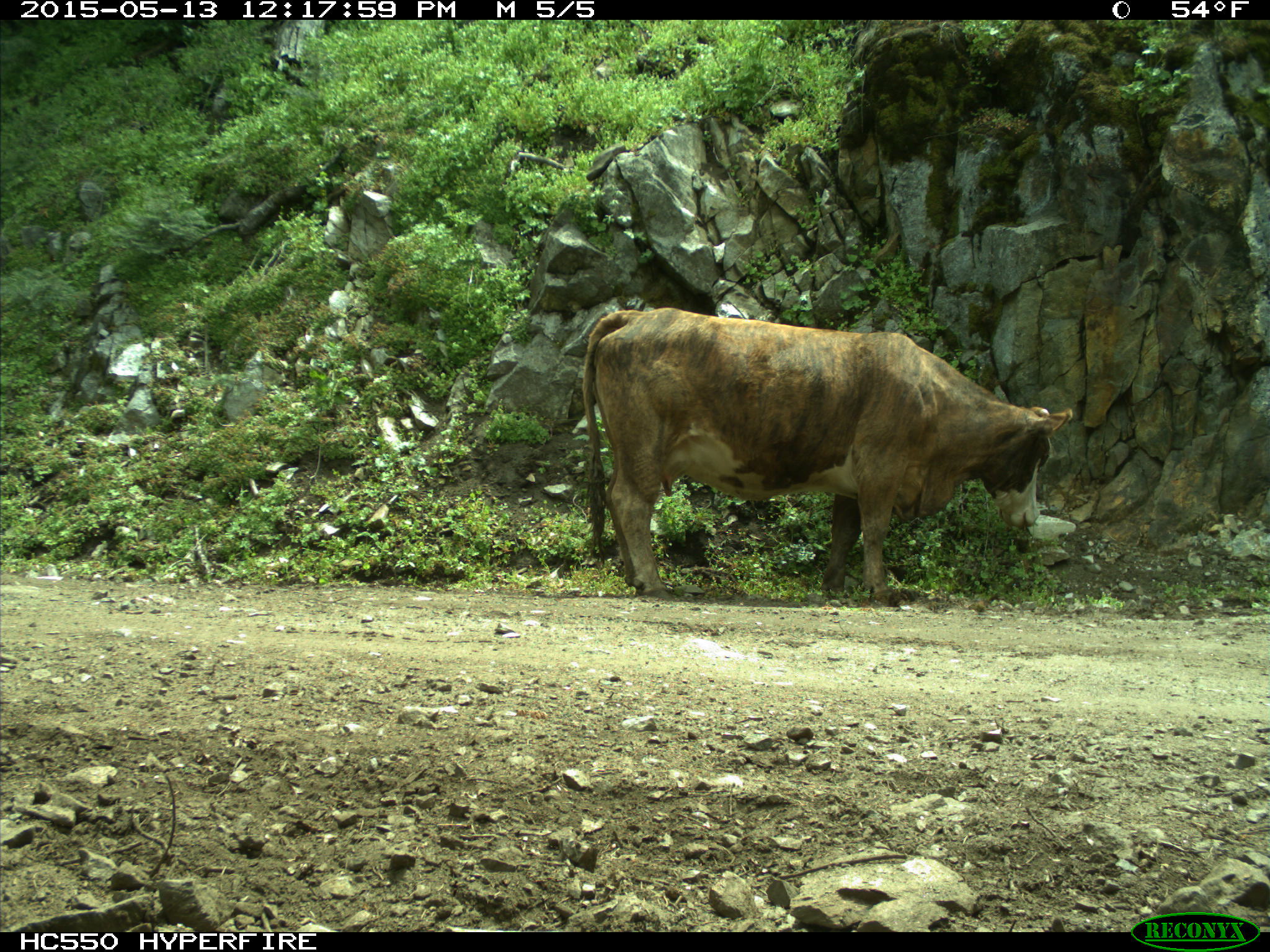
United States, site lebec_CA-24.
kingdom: Animalia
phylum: Chordata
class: Mammalia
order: Artiodactyla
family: Bovidae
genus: Bos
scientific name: Bos taurus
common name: domestic cow